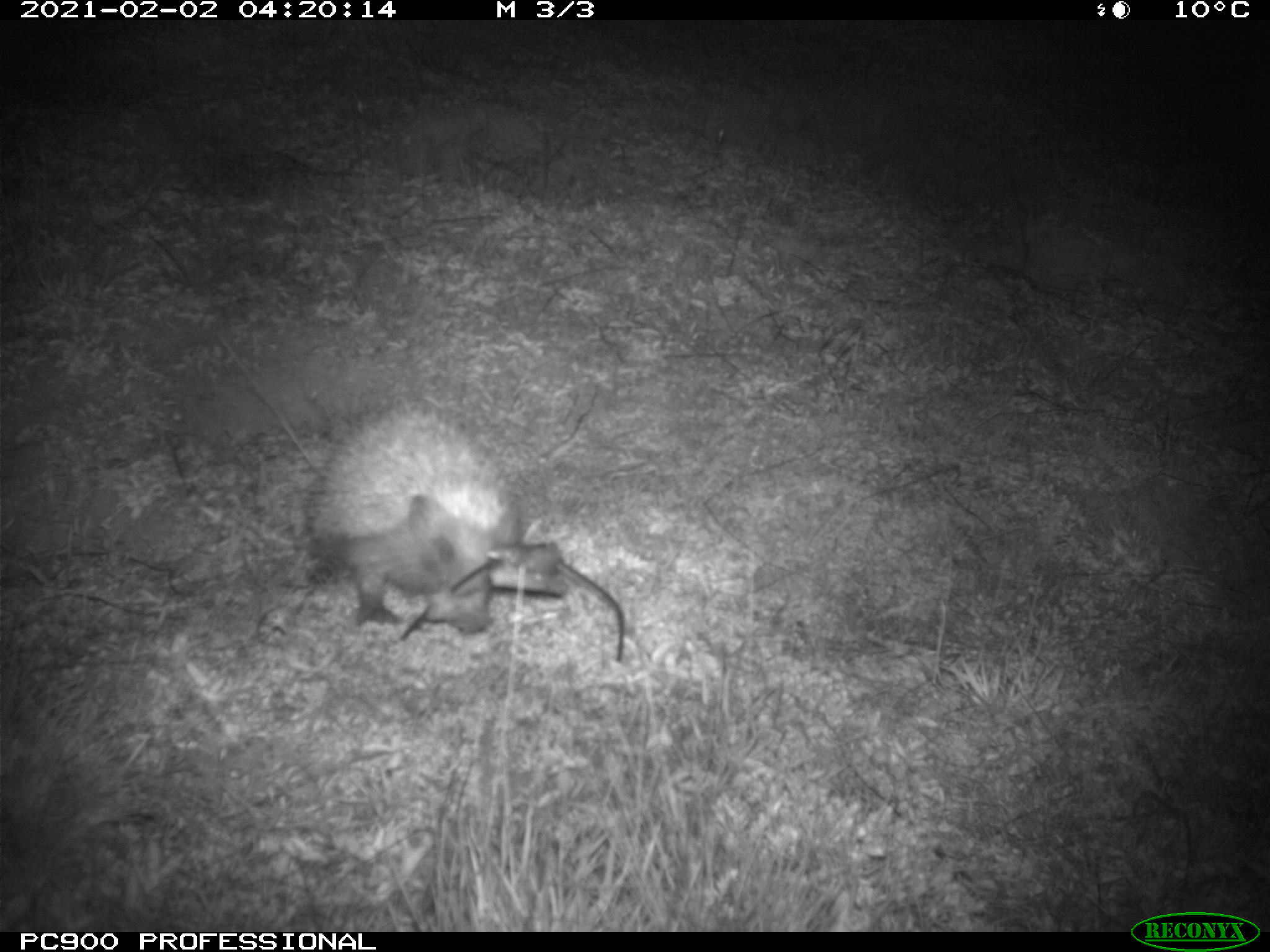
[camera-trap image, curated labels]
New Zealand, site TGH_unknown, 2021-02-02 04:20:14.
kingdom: Animalia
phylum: Chordata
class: Mammalia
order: Eulipotyphla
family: Erinaceidae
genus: Erinaceus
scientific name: Erinaceus europaeus europaeus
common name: european hedgehog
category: hedgehog